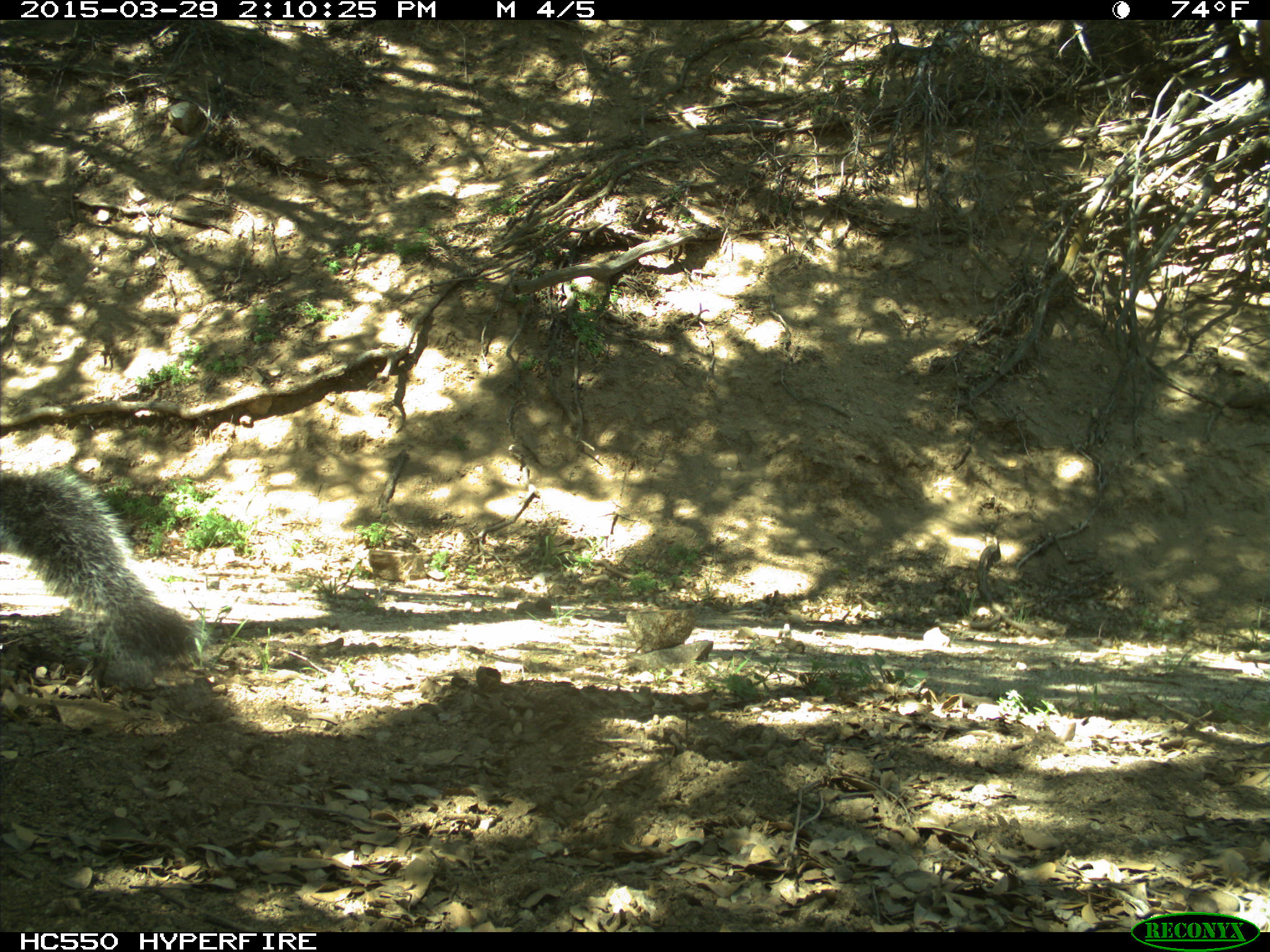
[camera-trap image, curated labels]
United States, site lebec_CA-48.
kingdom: Animalia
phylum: Chordata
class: Mammalia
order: Rodentia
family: Sciuridae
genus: Sciurus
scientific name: Sciurus carolinensis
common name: eastern gray squirrel